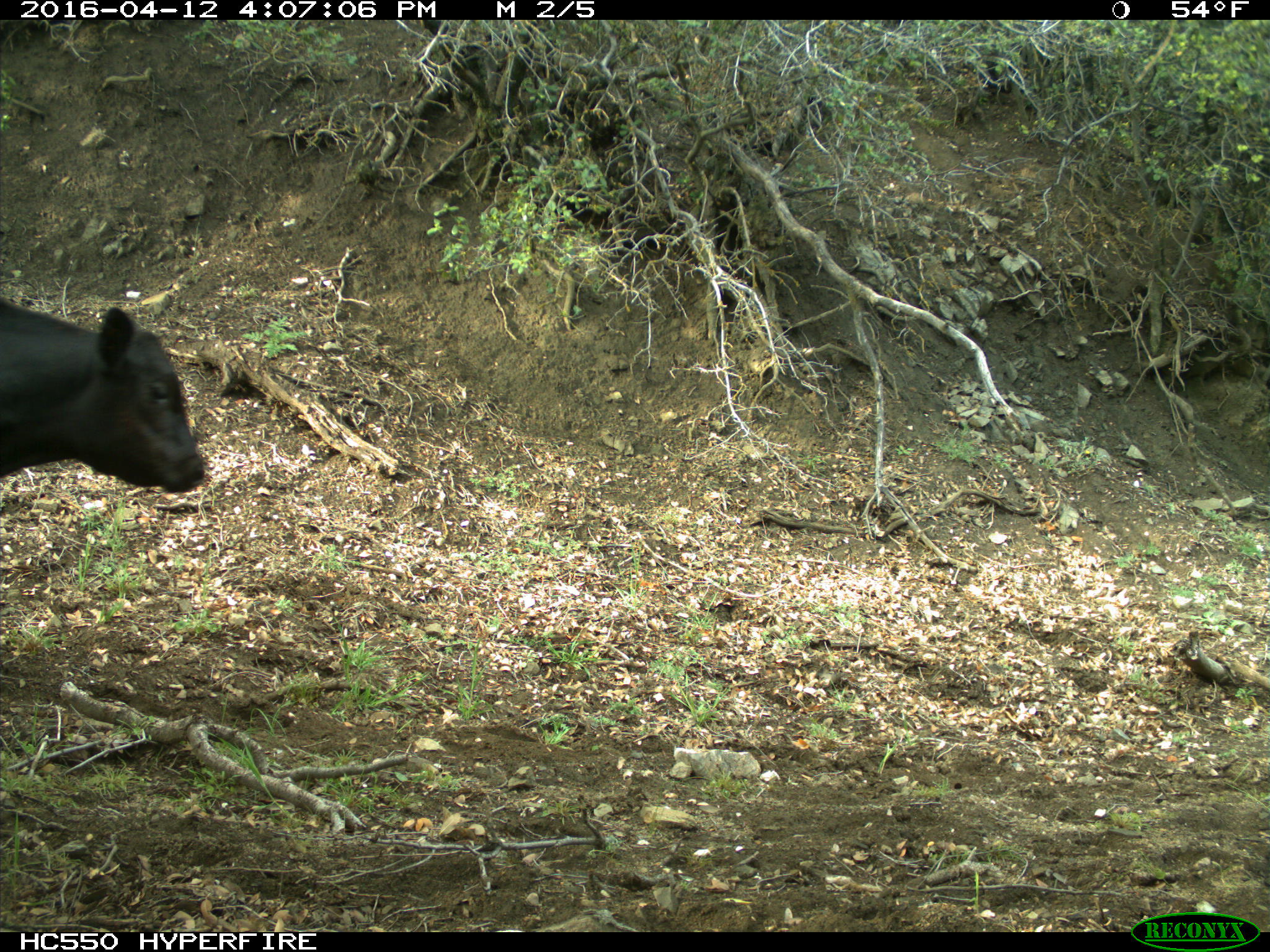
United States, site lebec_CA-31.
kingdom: Animalia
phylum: Chordata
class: Mammalia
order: Artiodactyla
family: Bovidae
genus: Bos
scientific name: Bos taurus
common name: domestic cow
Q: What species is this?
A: Bos taurus (domestic cow).